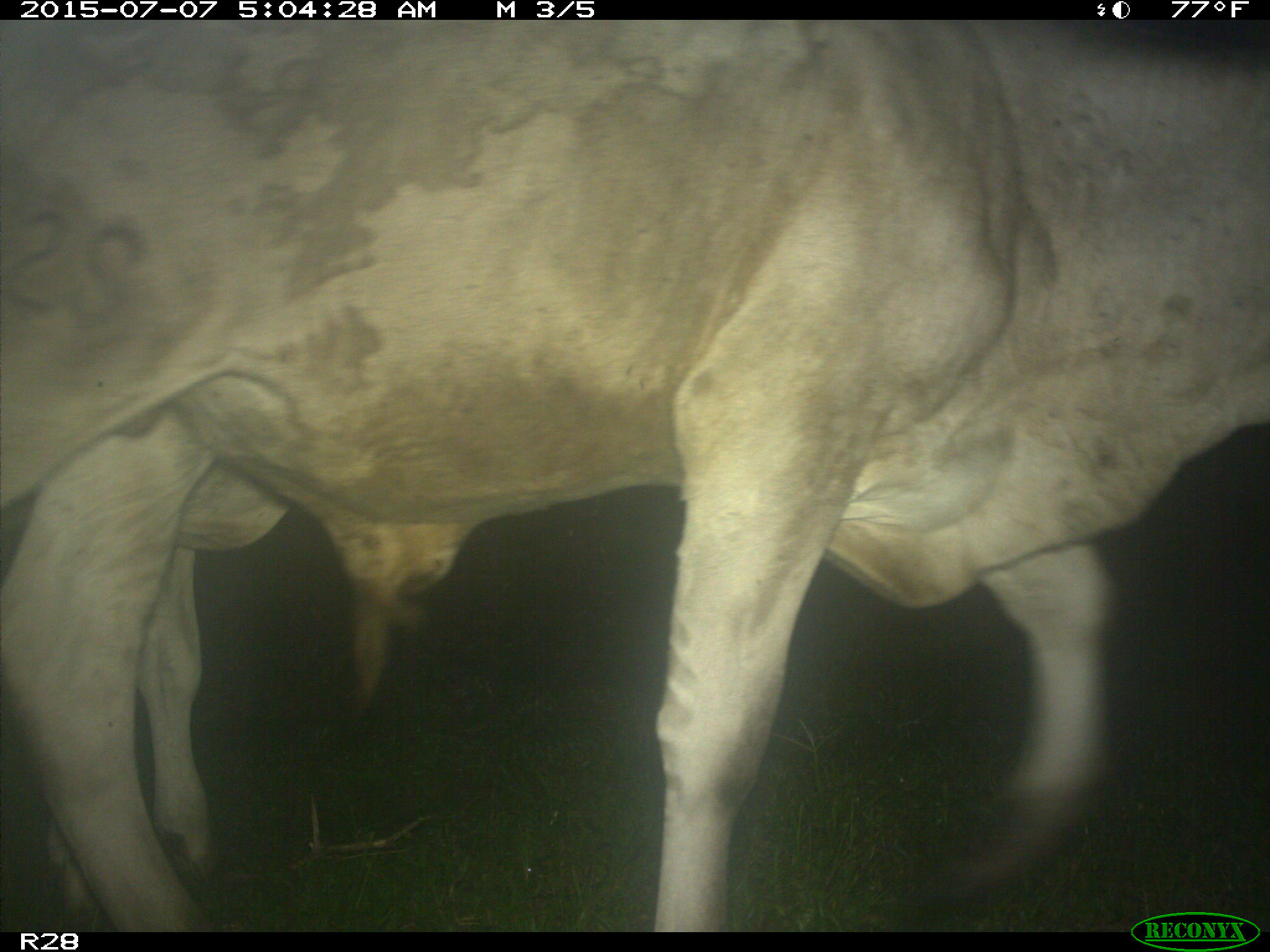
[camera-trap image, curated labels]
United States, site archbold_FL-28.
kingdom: Animalia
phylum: Chordata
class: Mammalia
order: Artiodactyla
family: Bovidae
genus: Bos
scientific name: Bos taurus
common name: domestic cow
Bos taurus (domestic cow).